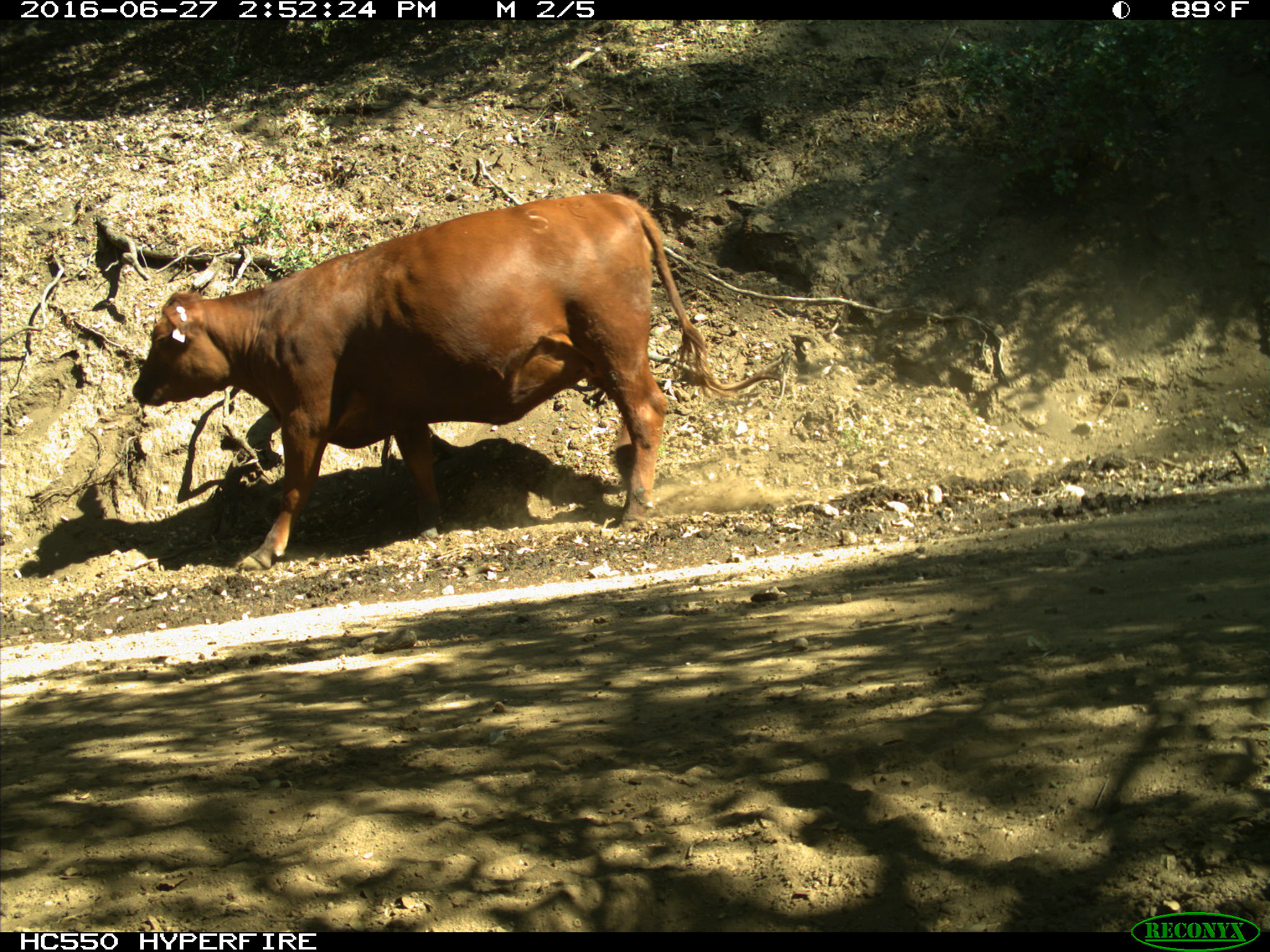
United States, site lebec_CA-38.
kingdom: Animalia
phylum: Chordata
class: Mammalia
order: Artiodactyla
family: Bovidae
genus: Bos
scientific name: Bos taurus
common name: domestic cow